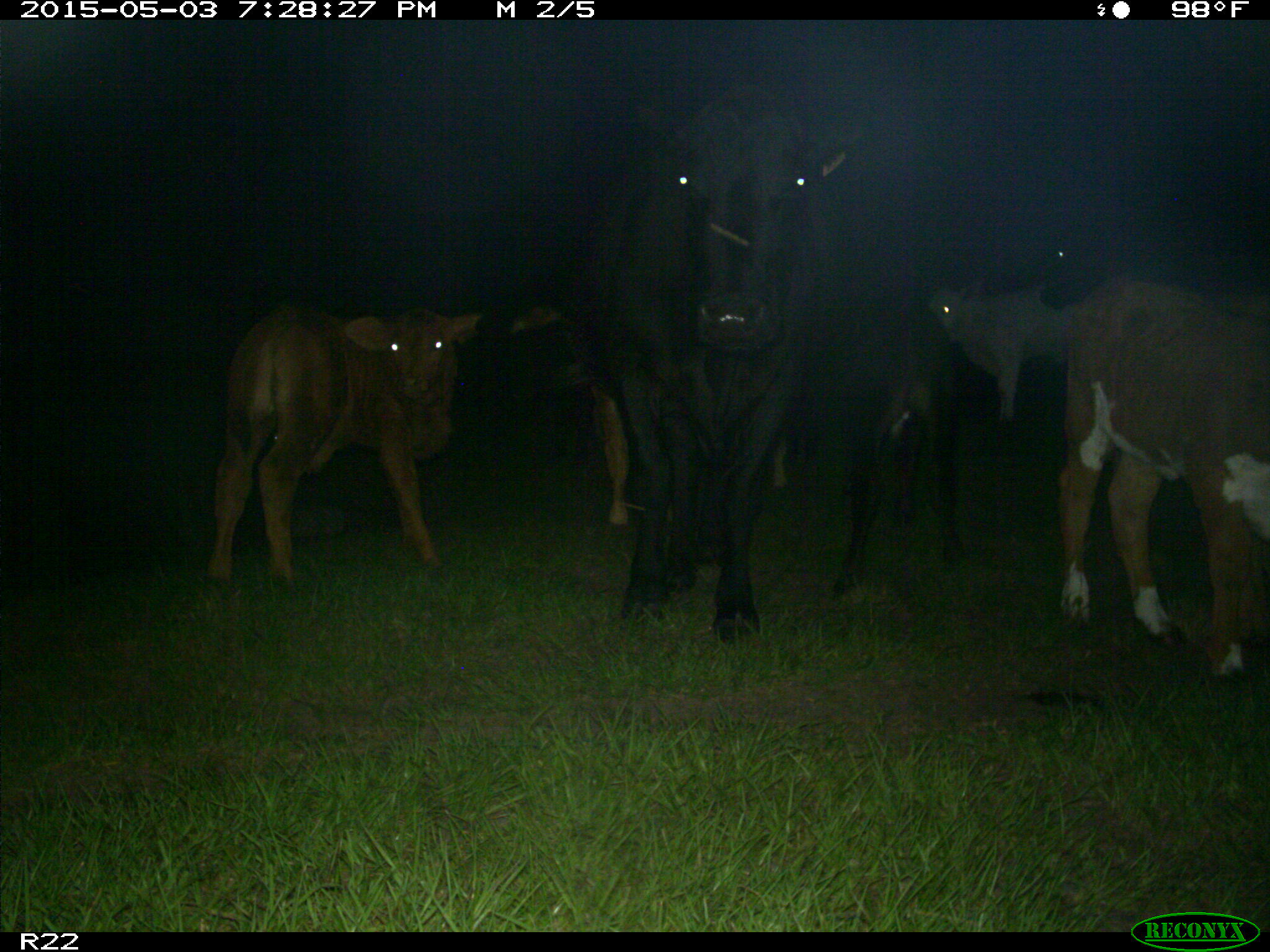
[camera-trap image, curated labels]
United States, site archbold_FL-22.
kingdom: Animalia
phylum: Chordata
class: Mammalia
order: Artiodactyla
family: Bovidae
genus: Bos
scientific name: Bos taurus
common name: domestic cow